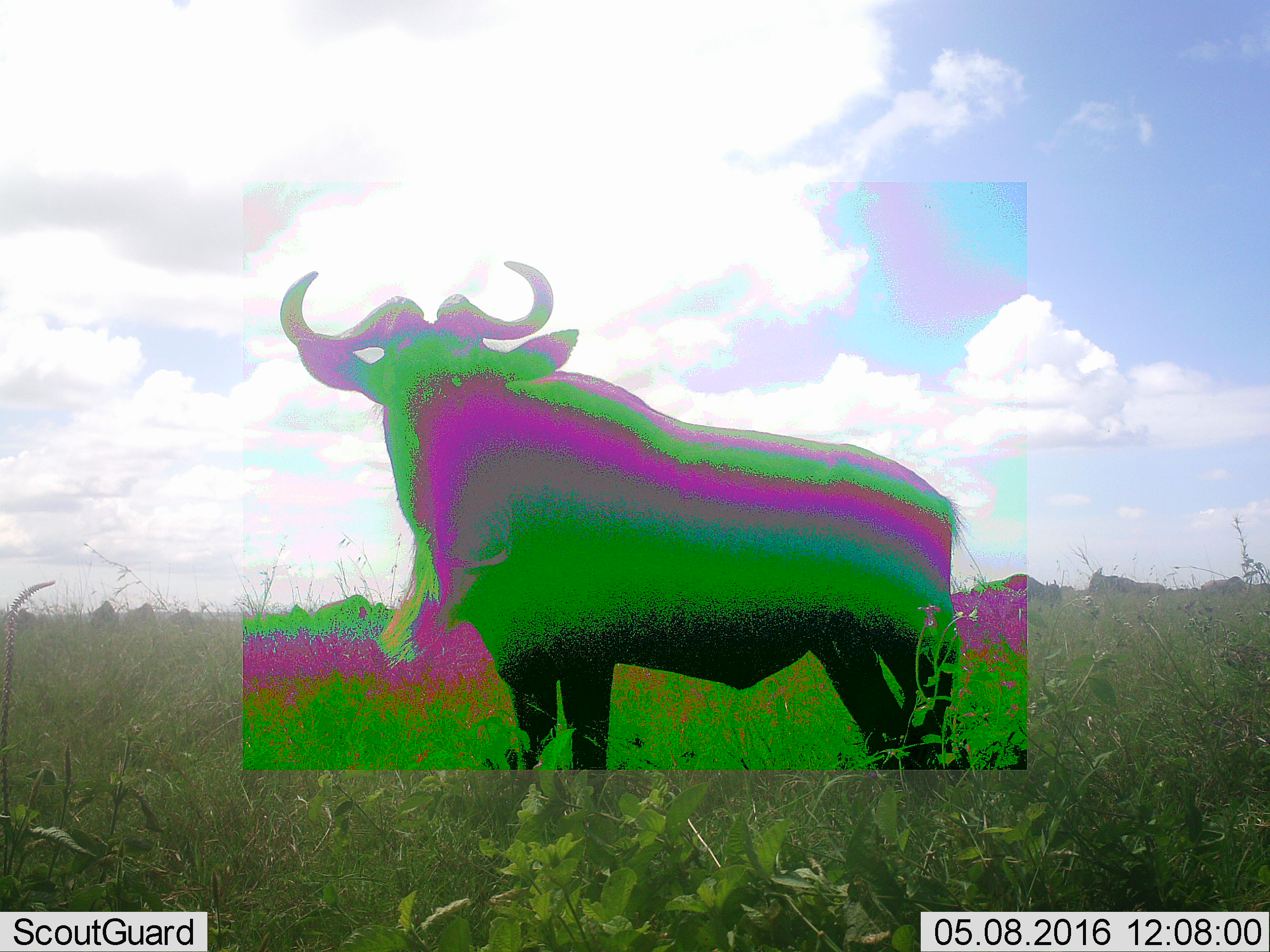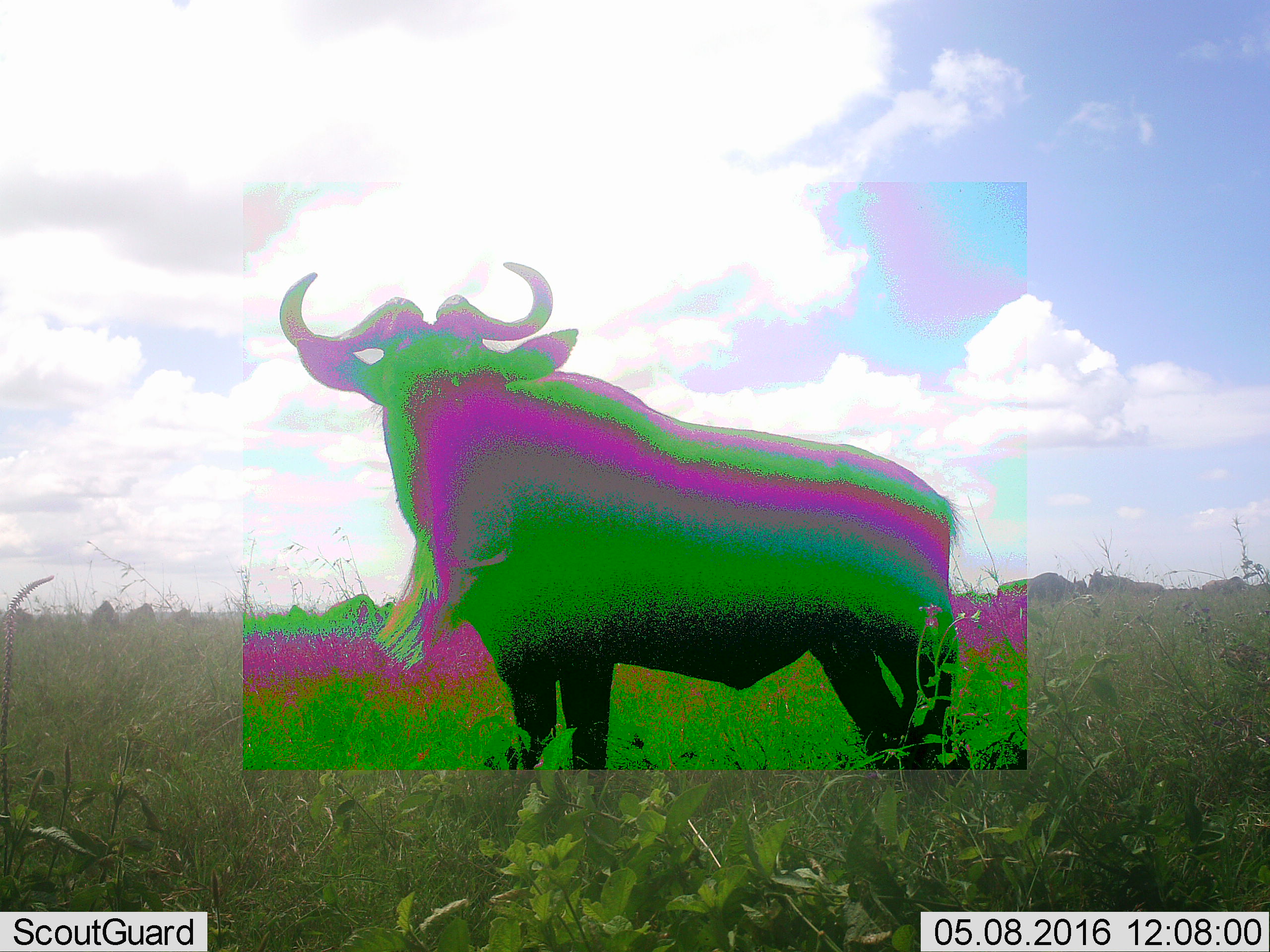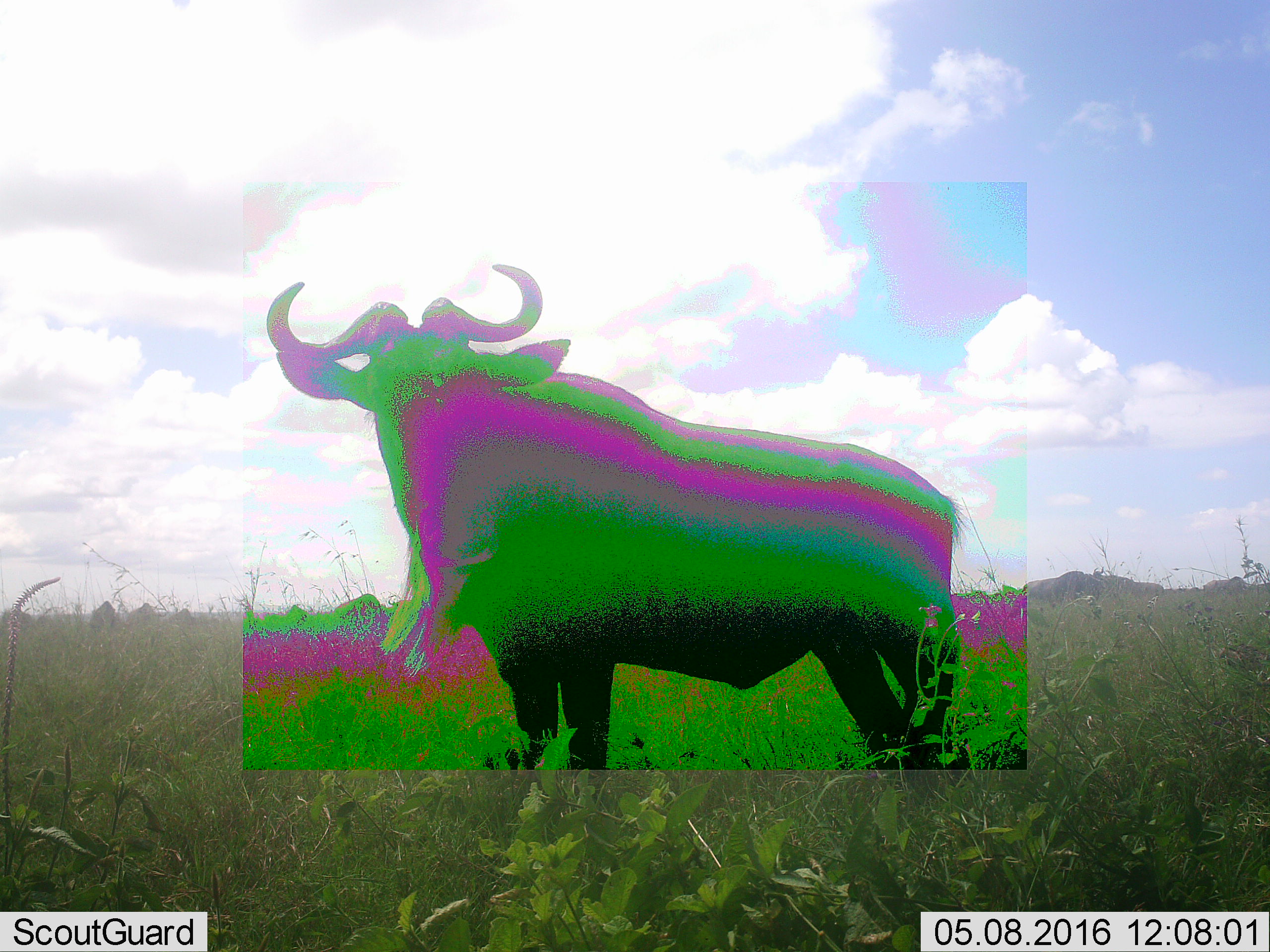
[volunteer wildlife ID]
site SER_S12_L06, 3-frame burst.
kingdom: Animalia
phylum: Chordata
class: Mammalia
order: Artiodactyla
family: Bovidae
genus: Connochaetes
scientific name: Connochaetes taurinus taurinus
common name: blue wildebeest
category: wildebeestblue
Wildebeestblue (blue wildebeest) (Connochaetes taurinus taurinus), count 10. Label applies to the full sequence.